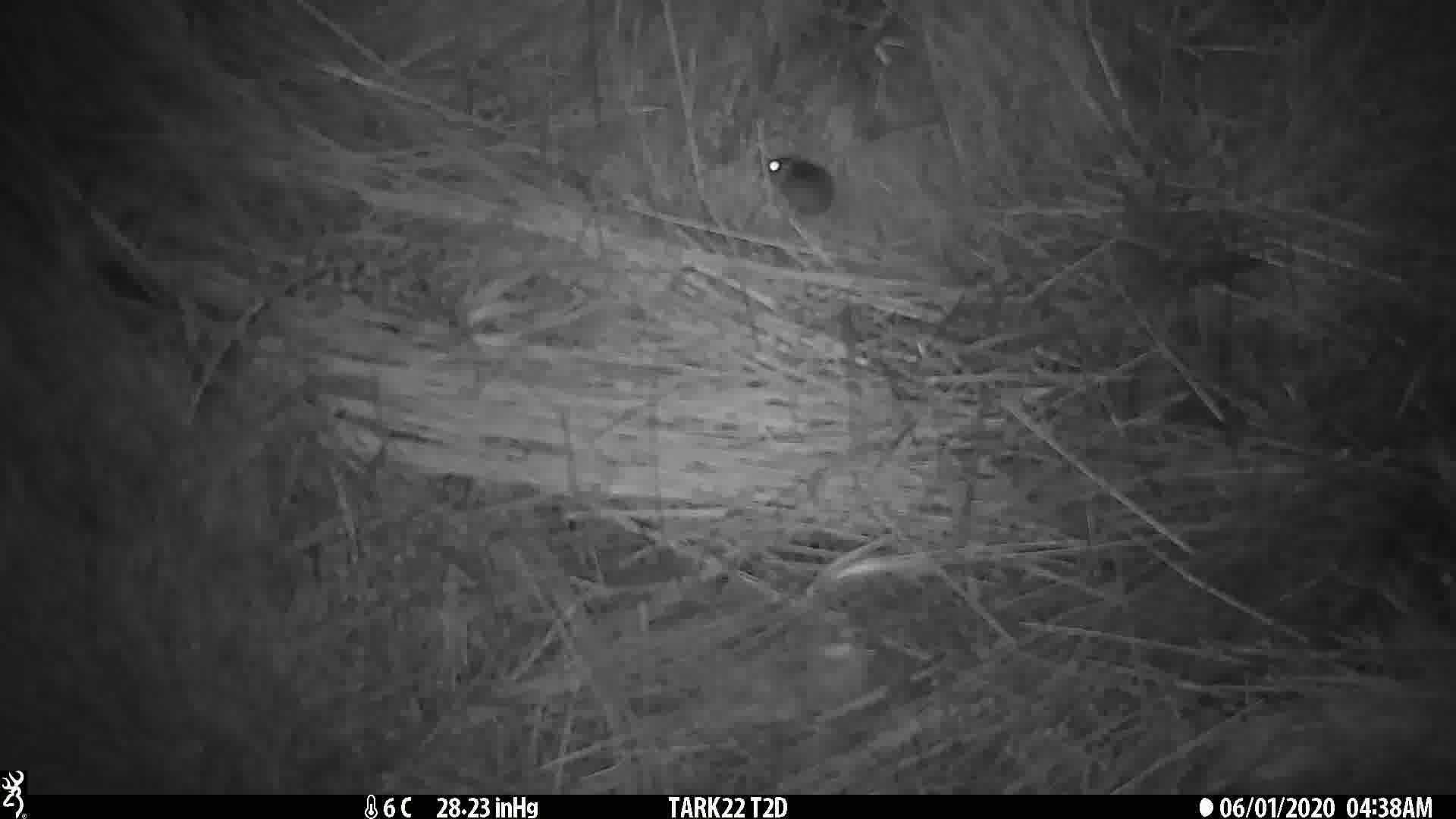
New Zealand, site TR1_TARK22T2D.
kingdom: Animalia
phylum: Chordata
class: Mammalia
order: Rodentia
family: Muridae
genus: Mus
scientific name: Mus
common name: mouse